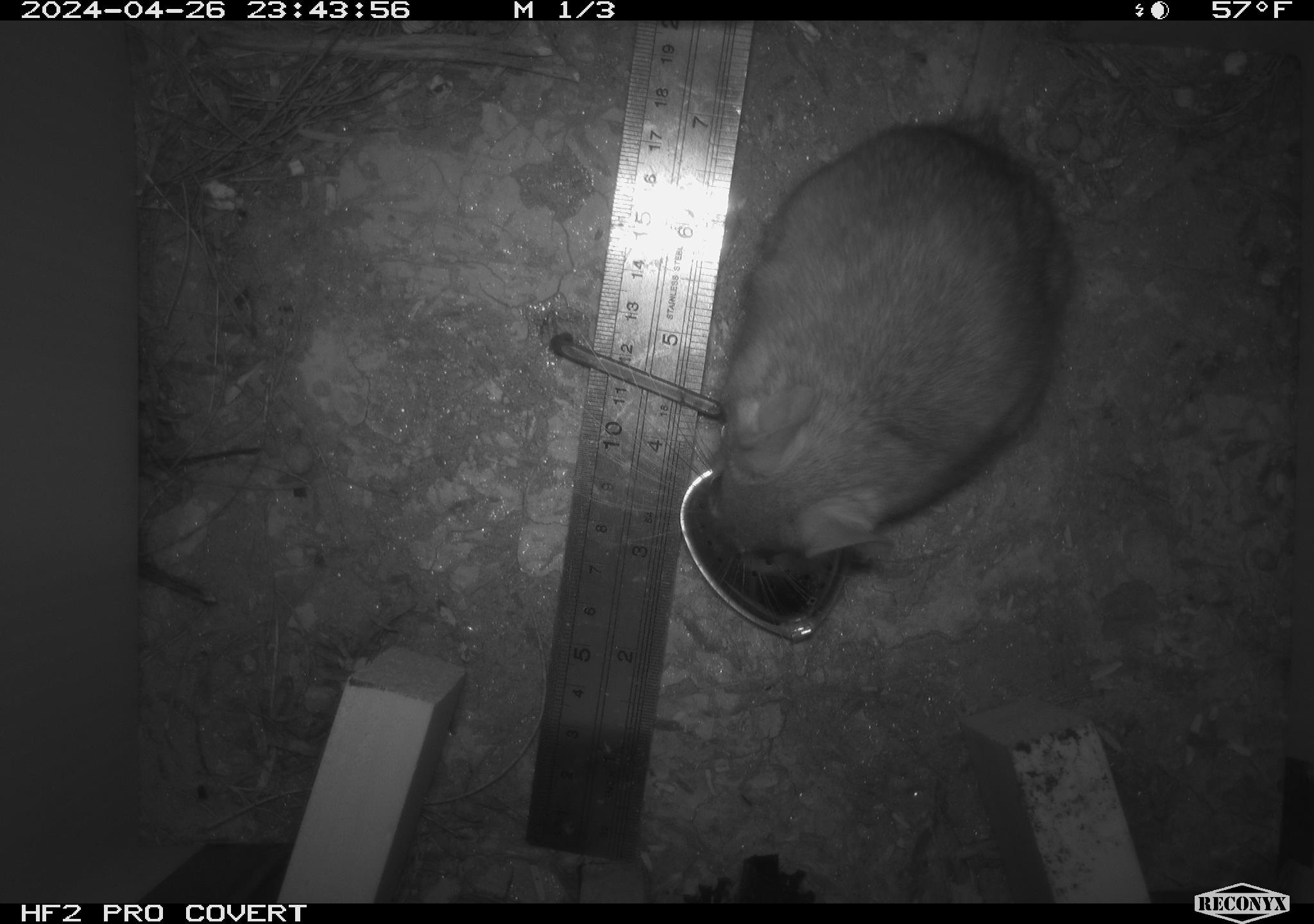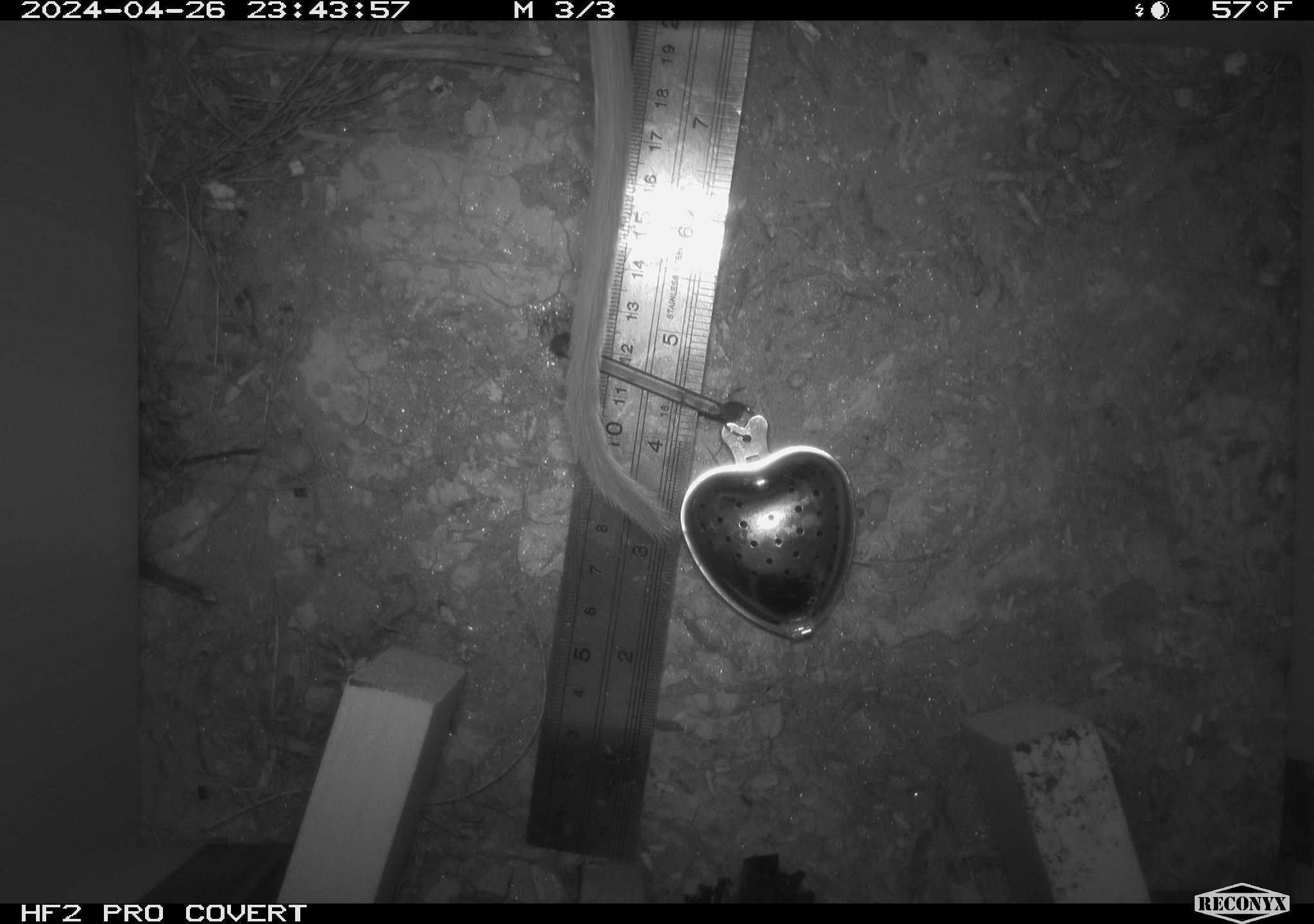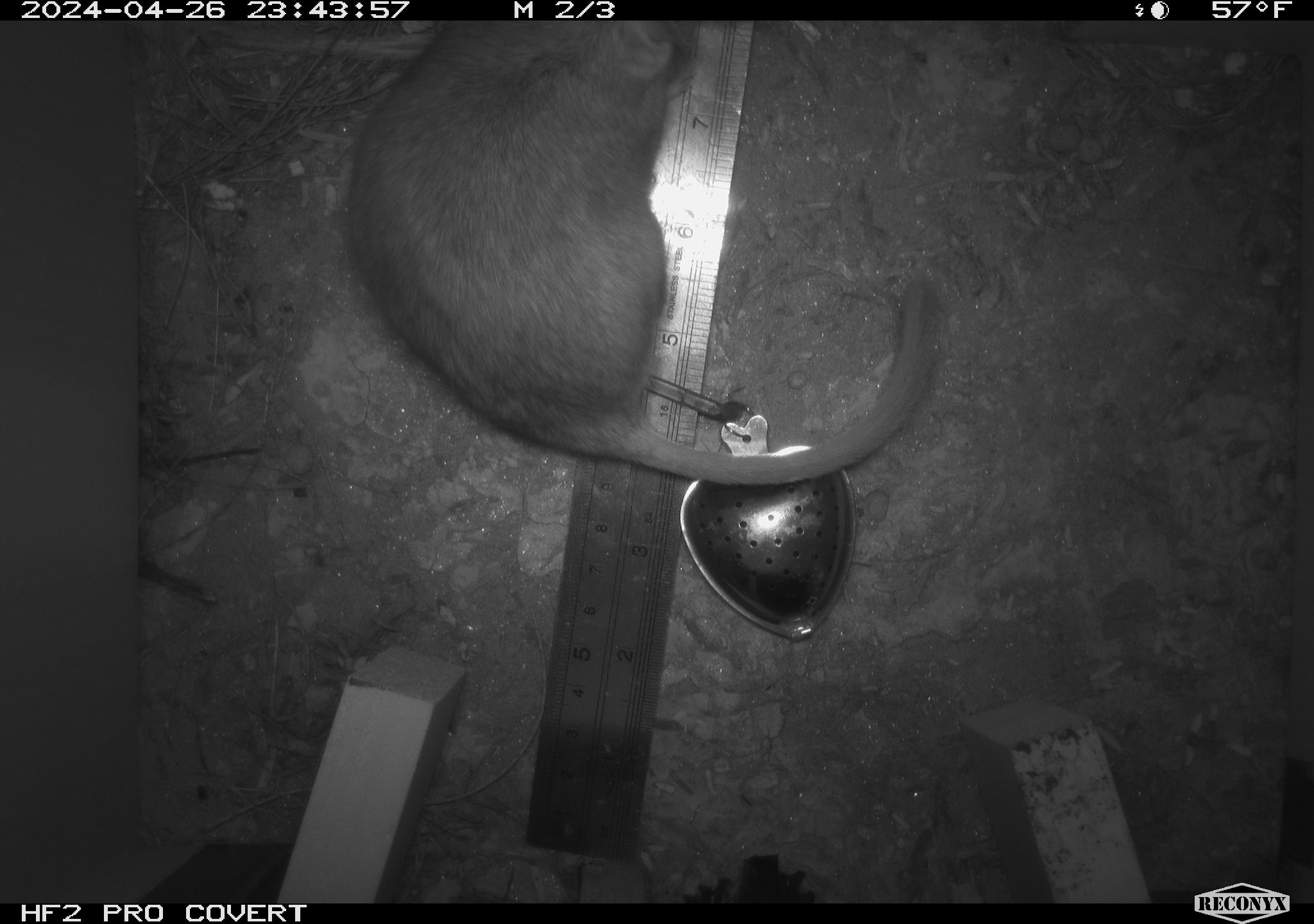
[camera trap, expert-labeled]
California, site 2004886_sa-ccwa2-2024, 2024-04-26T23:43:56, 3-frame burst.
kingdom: Animalia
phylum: Chordata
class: Mammalia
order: Rodentia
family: Cricetidae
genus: Neotoma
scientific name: Neotoma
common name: pack rat or woodrat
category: neotoma species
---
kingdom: Animalia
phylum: Chordata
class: Mammalia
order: Rodentia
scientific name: Rodentia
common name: woodrat or rat or mouse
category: woodrat or rat or mouse species